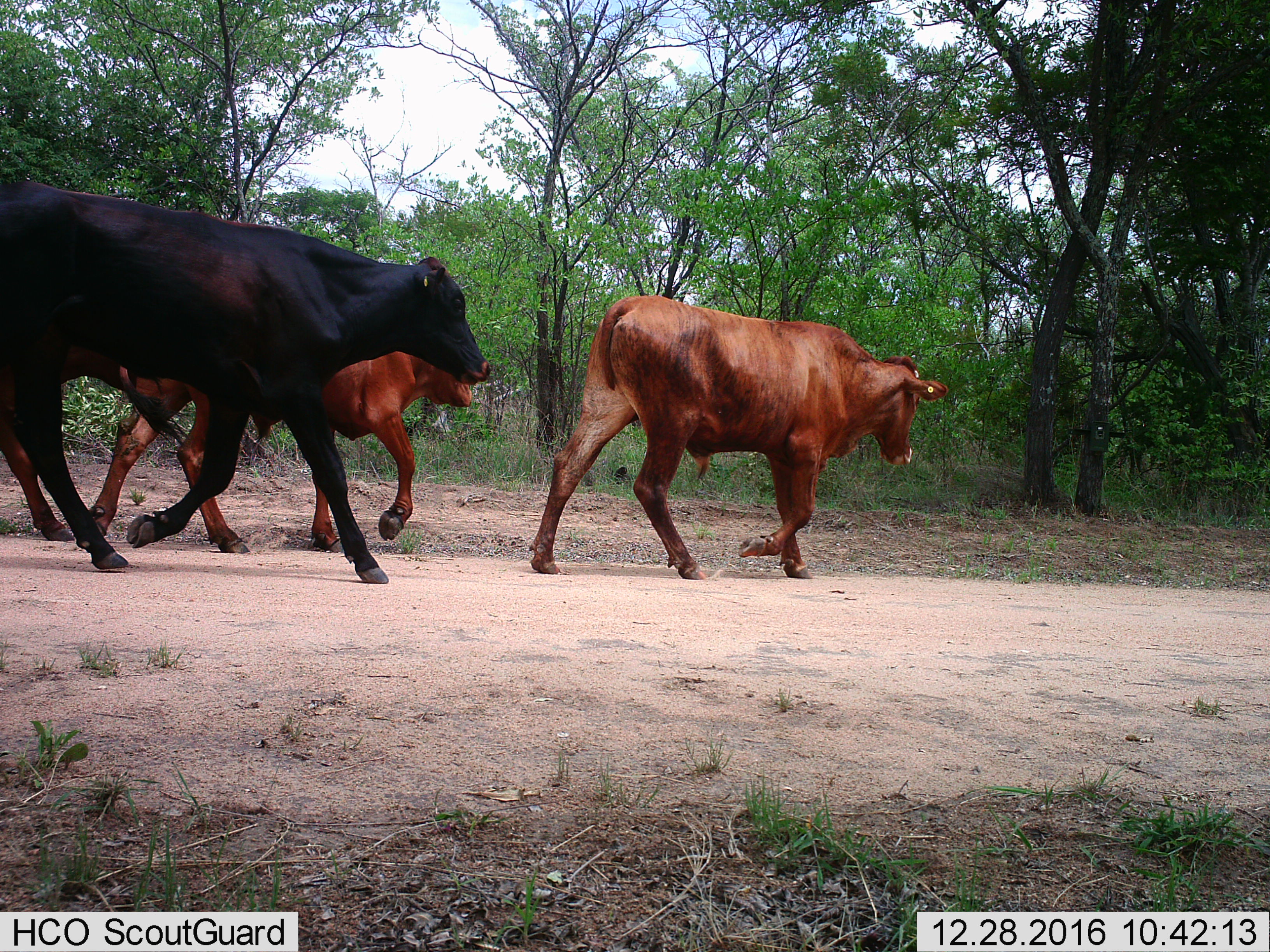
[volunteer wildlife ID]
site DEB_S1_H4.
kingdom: Animalia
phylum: Chordata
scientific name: Vertebrata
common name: domestic animal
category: domesticanimal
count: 3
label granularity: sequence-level